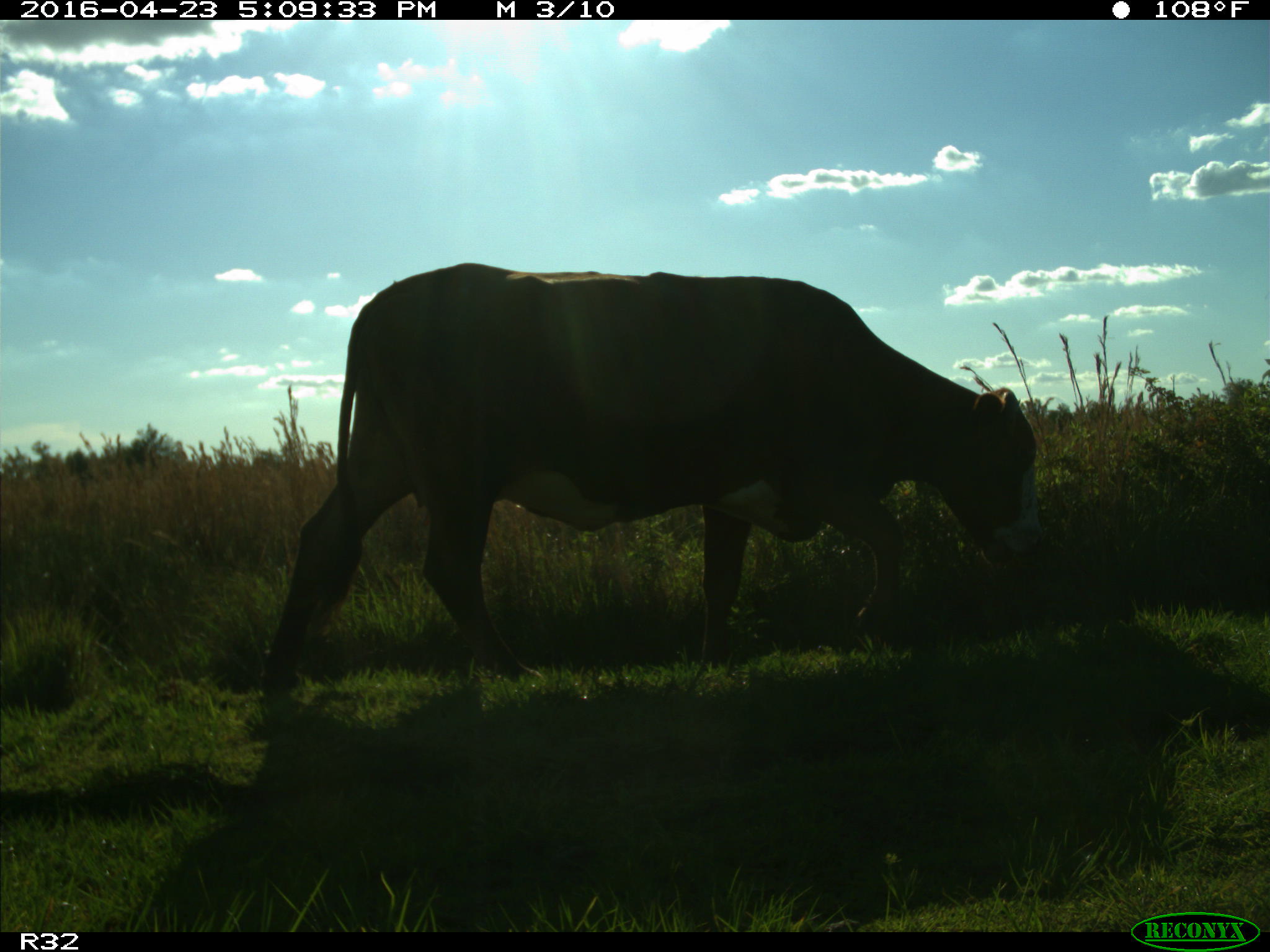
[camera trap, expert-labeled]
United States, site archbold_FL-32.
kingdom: Animalia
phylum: Chordata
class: Mammalia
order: Artiodactyla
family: Bovidae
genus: Bos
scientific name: Bos taurus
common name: domestic cow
Bos taurus (domestic cow).